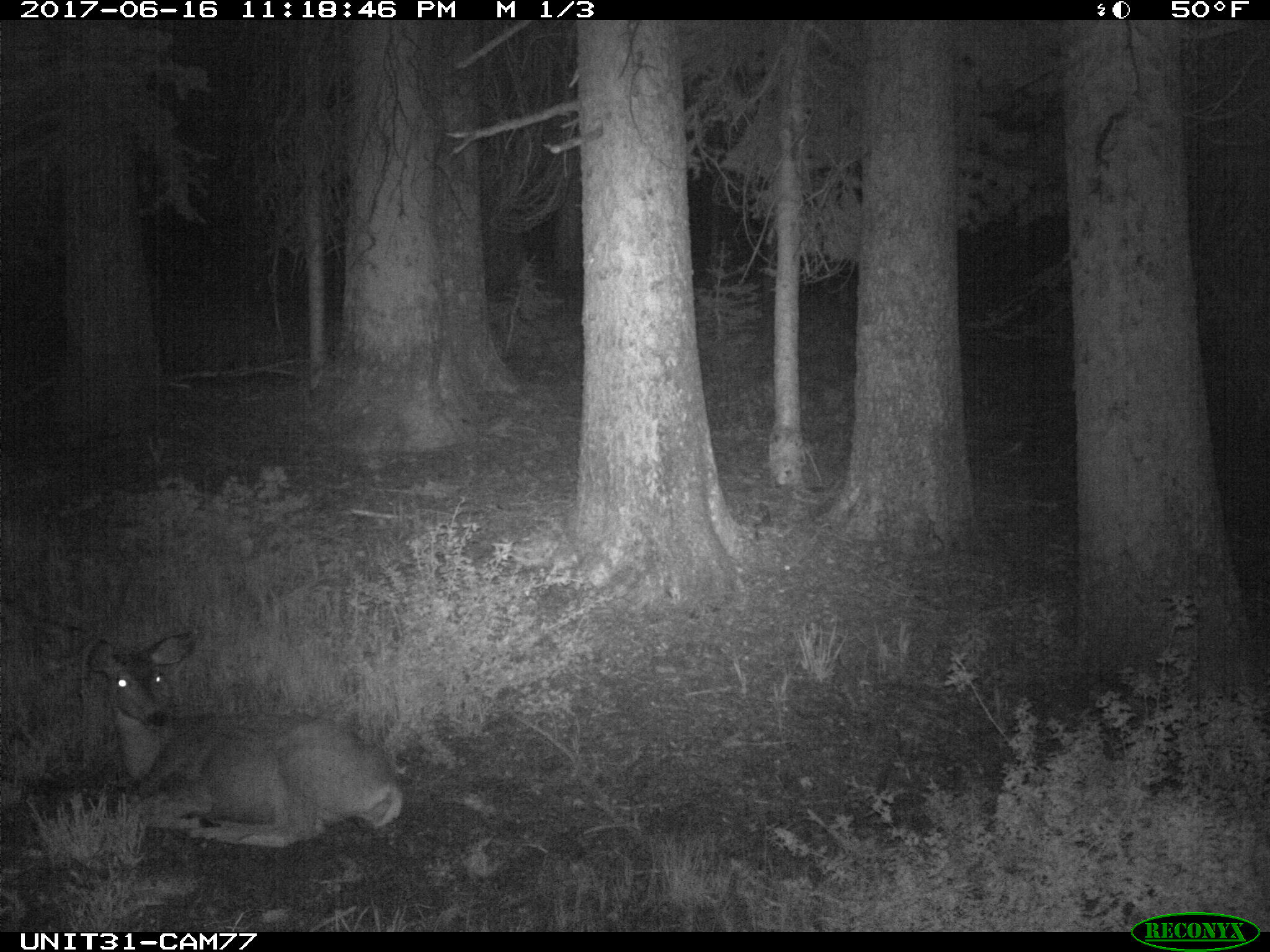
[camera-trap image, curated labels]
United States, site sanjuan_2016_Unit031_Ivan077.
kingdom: Animalia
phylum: Chordata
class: Mammalia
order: Artiodactyla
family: Cervidae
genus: Odocoileus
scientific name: Odocoileus hemionus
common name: mule deer